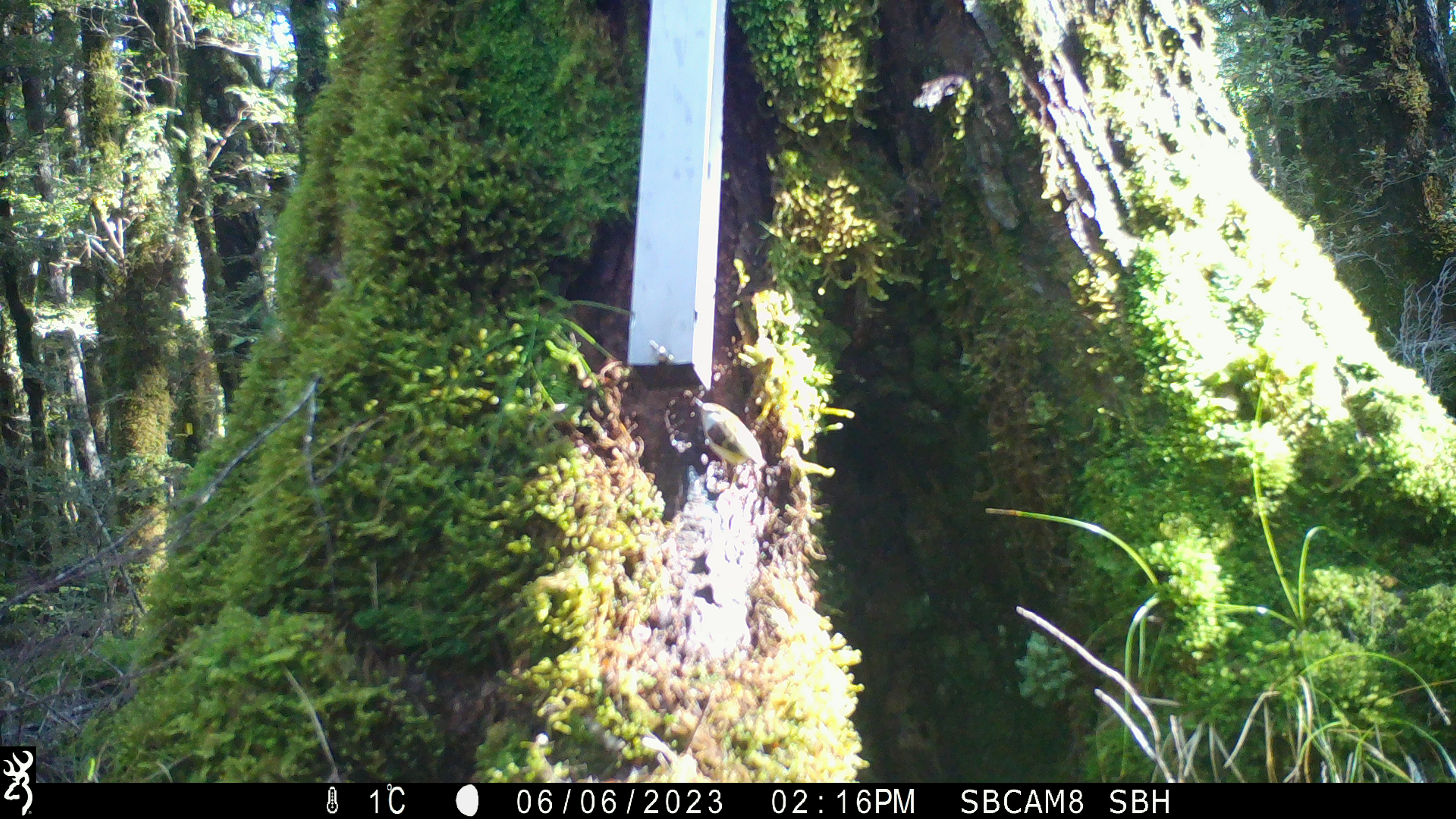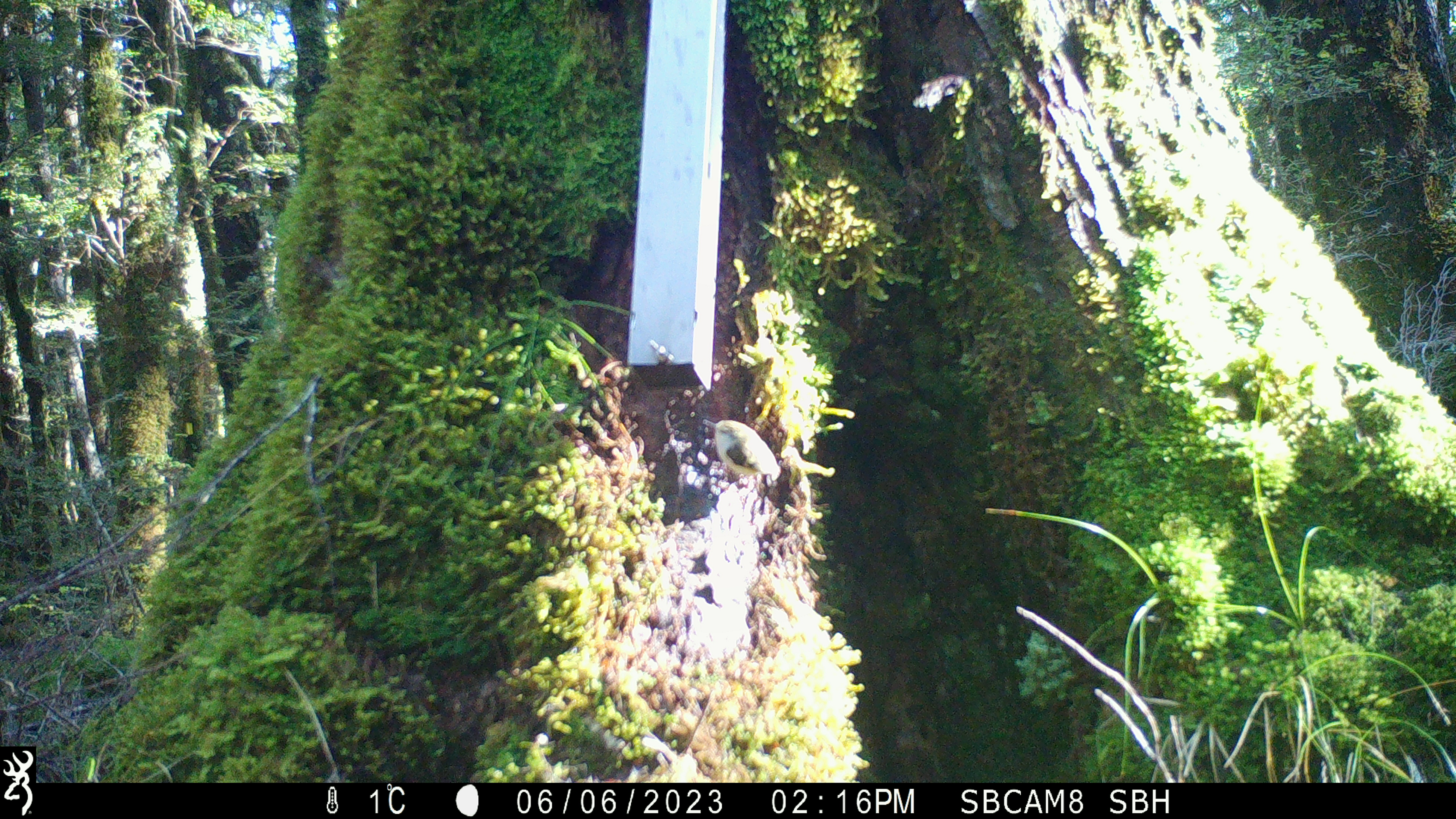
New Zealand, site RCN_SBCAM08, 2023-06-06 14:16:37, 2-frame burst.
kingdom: Animalia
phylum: Chordata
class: Aves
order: Passeriformes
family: Acanthisittidae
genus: Acanthisitta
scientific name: Acanthisitta chloris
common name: rifleman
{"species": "rifleman (Acanthisitta chloris)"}